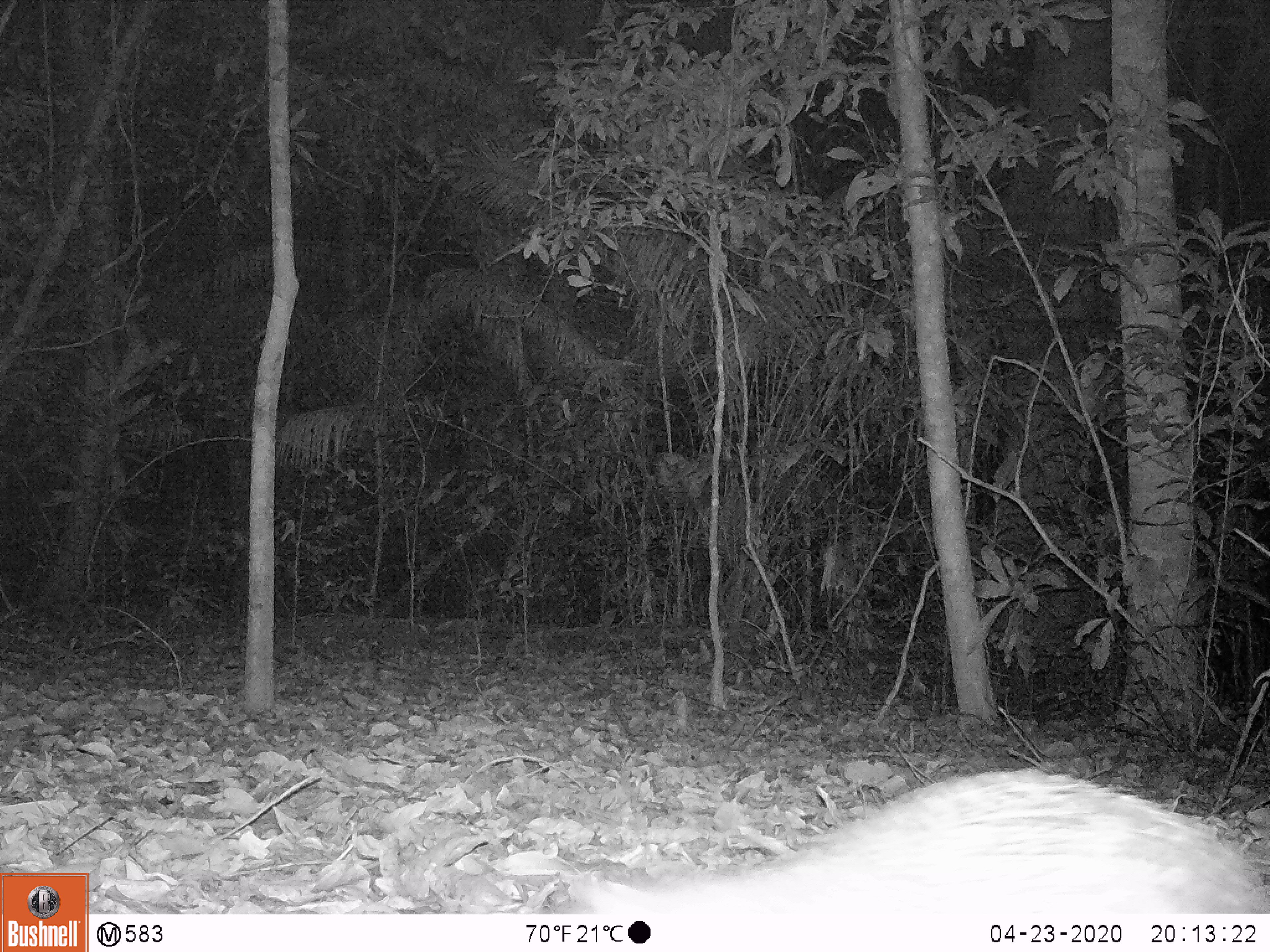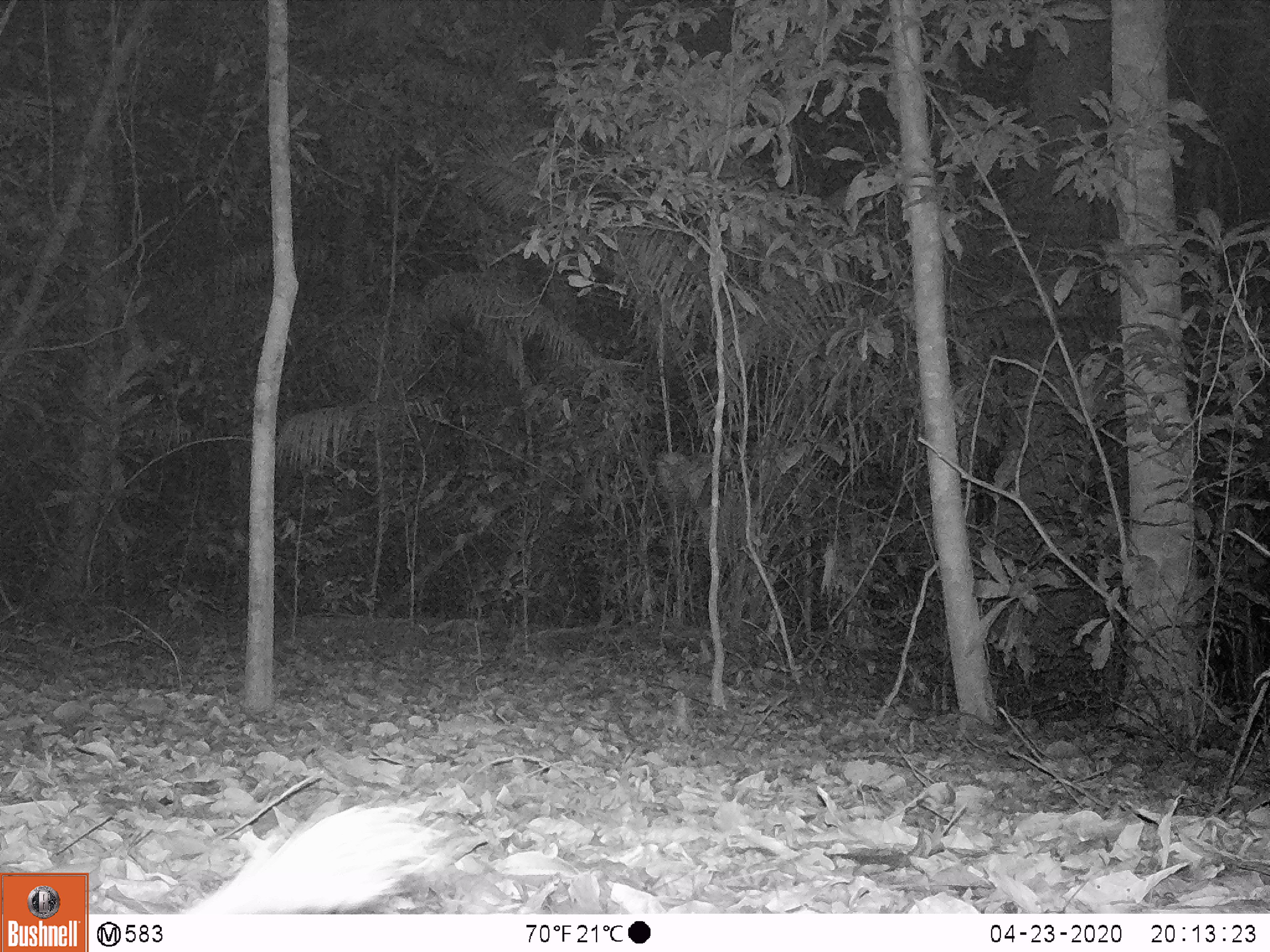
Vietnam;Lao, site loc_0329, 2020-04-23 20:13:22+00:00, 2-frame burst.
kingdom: Animalia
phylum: Chordata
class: Mammalia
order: Rodentia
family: Hystricidae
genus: Atherurus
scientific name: Atherurus macrourus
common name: asiatic brush-tailed porcupine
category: asiatic brush tailed porcupine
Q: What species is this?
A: Asiatic brush tailed porcupine (asiatic brush-tailed porcupine) (Atherurus macrourus).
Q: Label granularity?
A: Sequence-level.